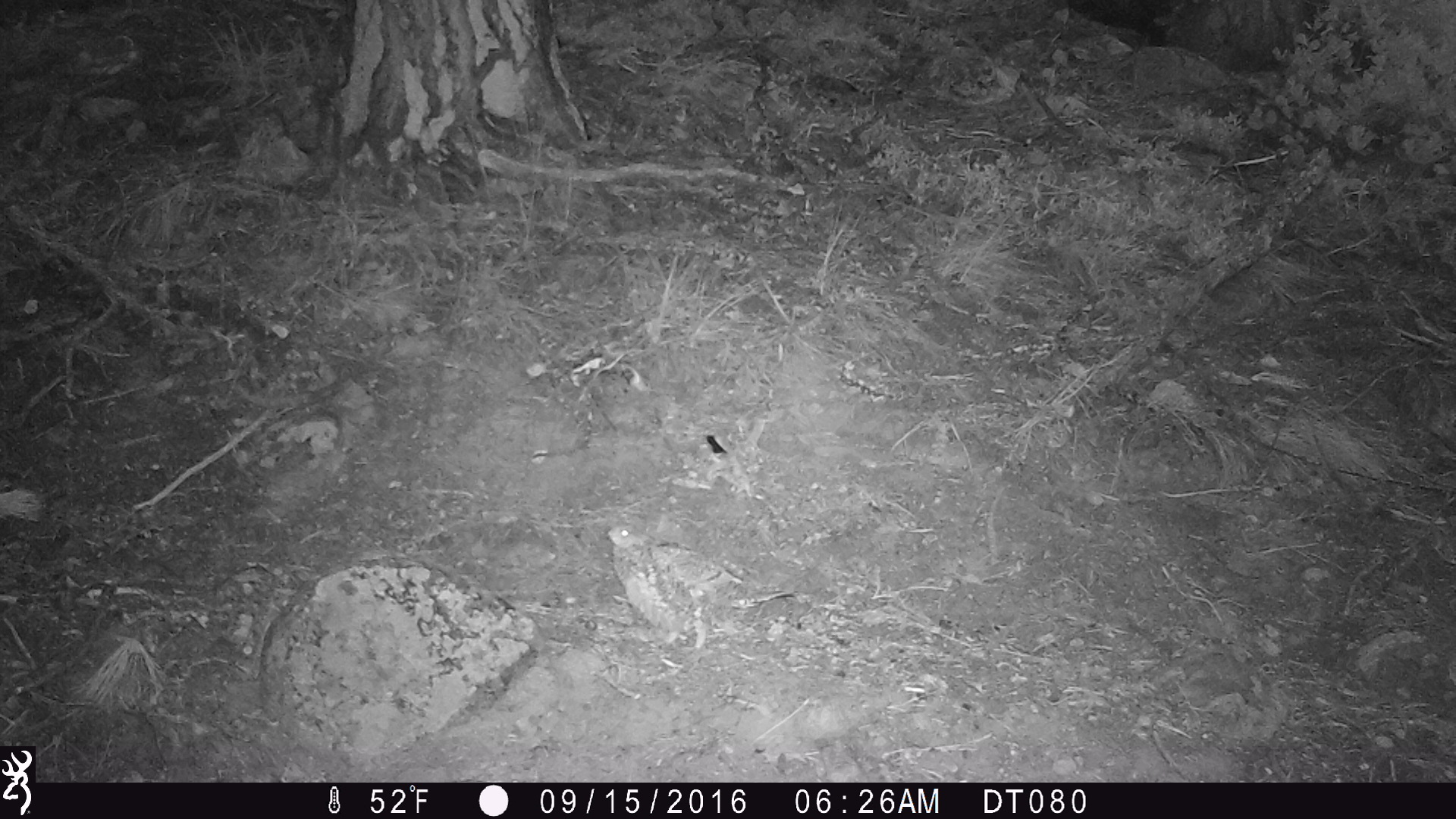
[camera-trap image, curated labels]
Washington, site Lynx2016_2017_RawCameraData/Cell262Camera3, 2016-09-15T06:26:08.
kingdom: Animalia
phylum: Chordata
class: Aves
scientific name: Aves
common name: birds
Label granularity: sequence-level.